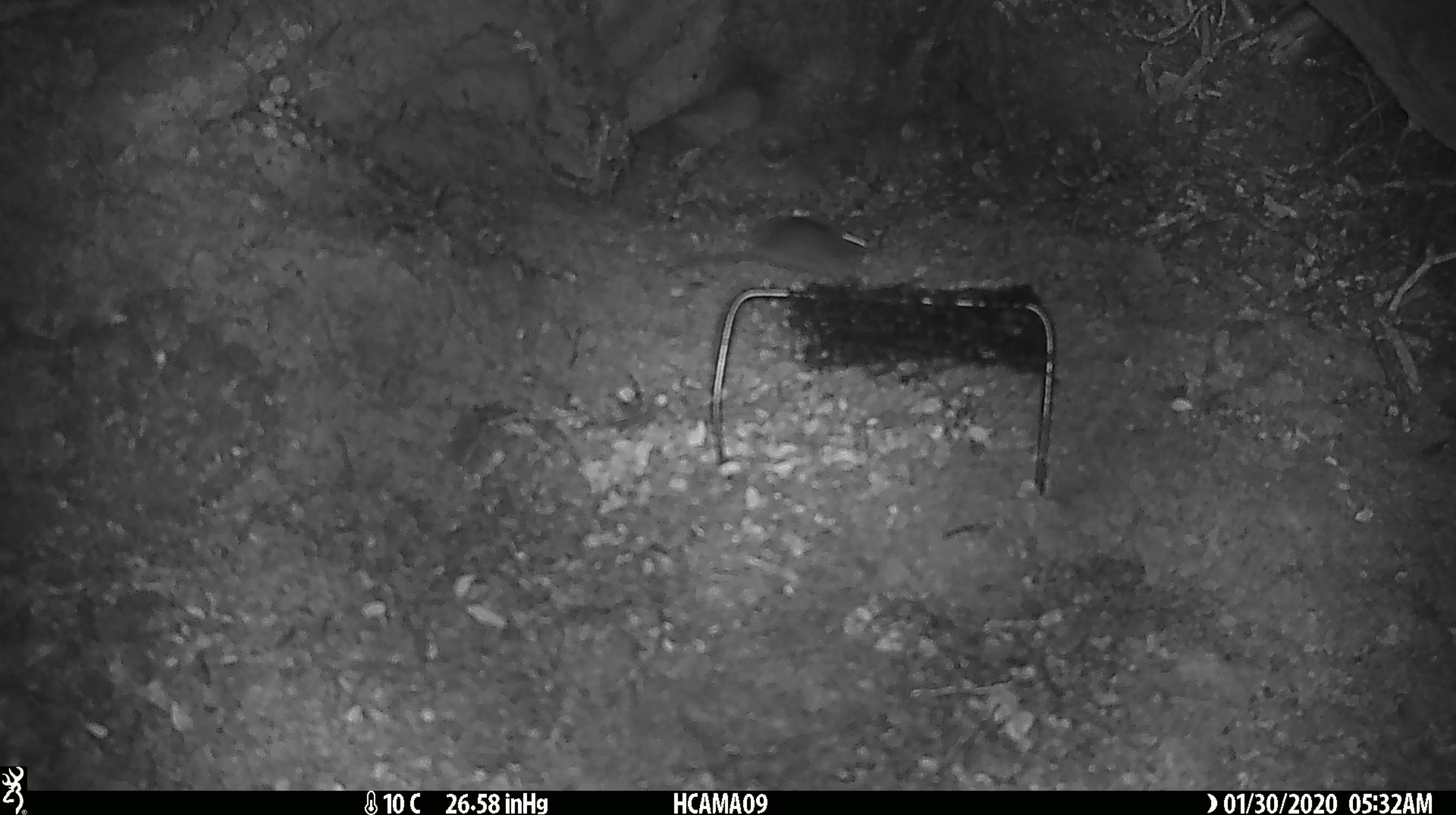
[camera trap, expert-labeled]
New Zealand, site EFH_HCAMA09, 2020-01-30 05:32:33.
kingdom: Animalia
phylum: Chordata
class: Mammalia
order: Rodentia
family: Muridae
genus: Mus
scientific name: Mus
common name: mouse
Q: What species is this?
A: Mouse (Mus).